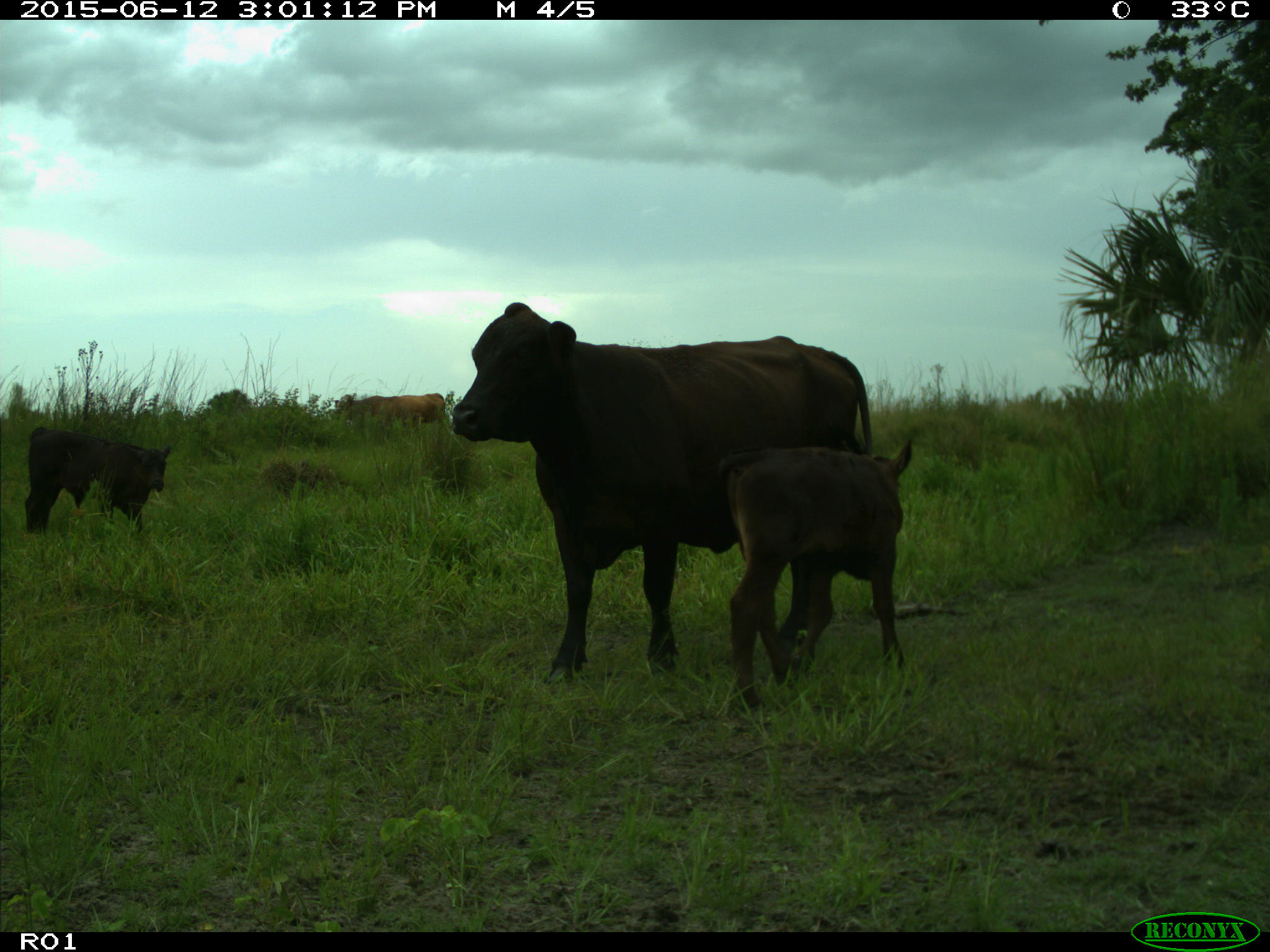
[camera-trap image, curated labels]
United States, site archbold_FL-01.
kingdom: Animalia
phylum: Chordata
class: Mammalia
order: Artiodactyla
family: Bovidae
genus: Bos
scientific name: Bos taurus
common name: domestic cow